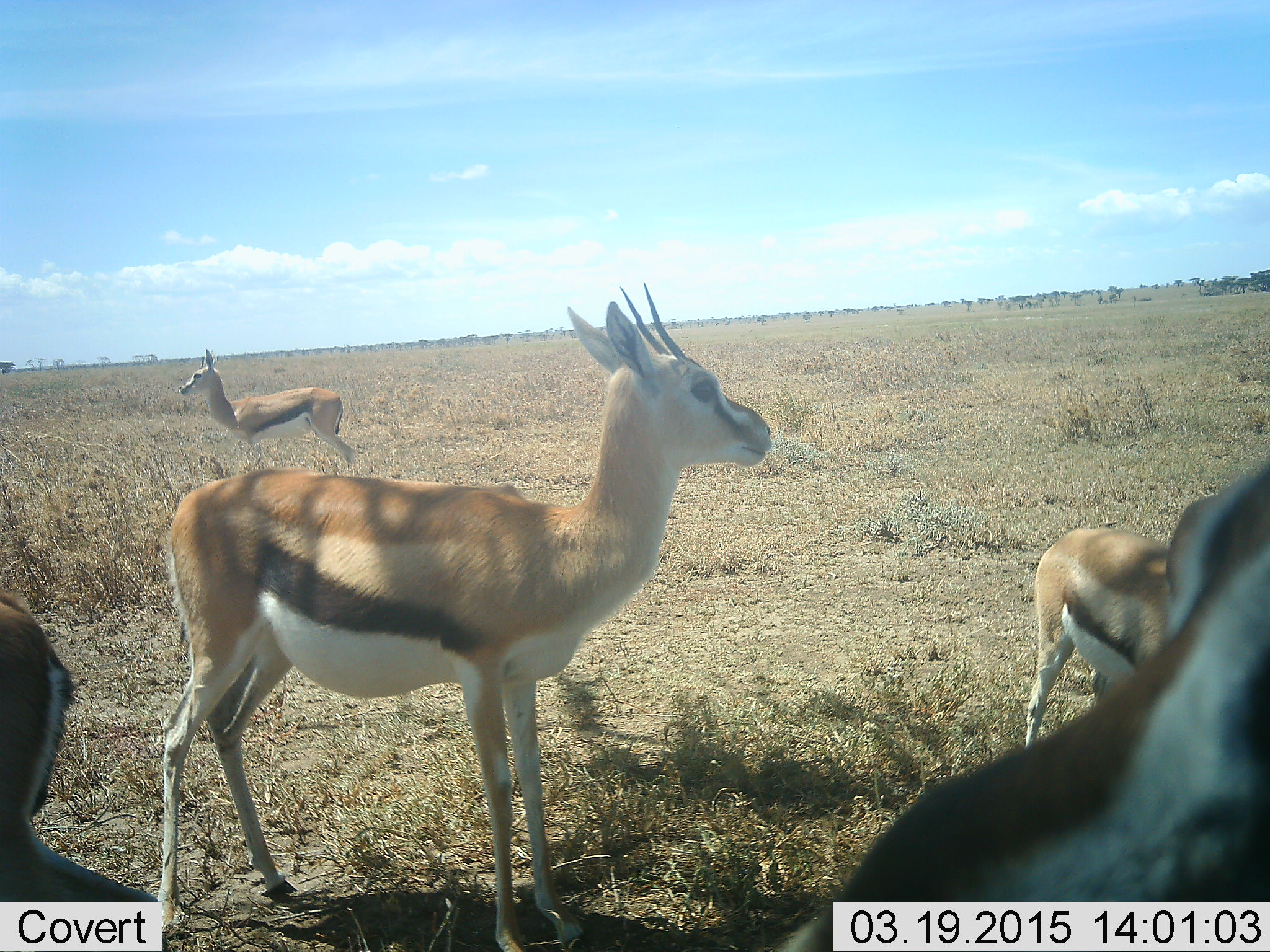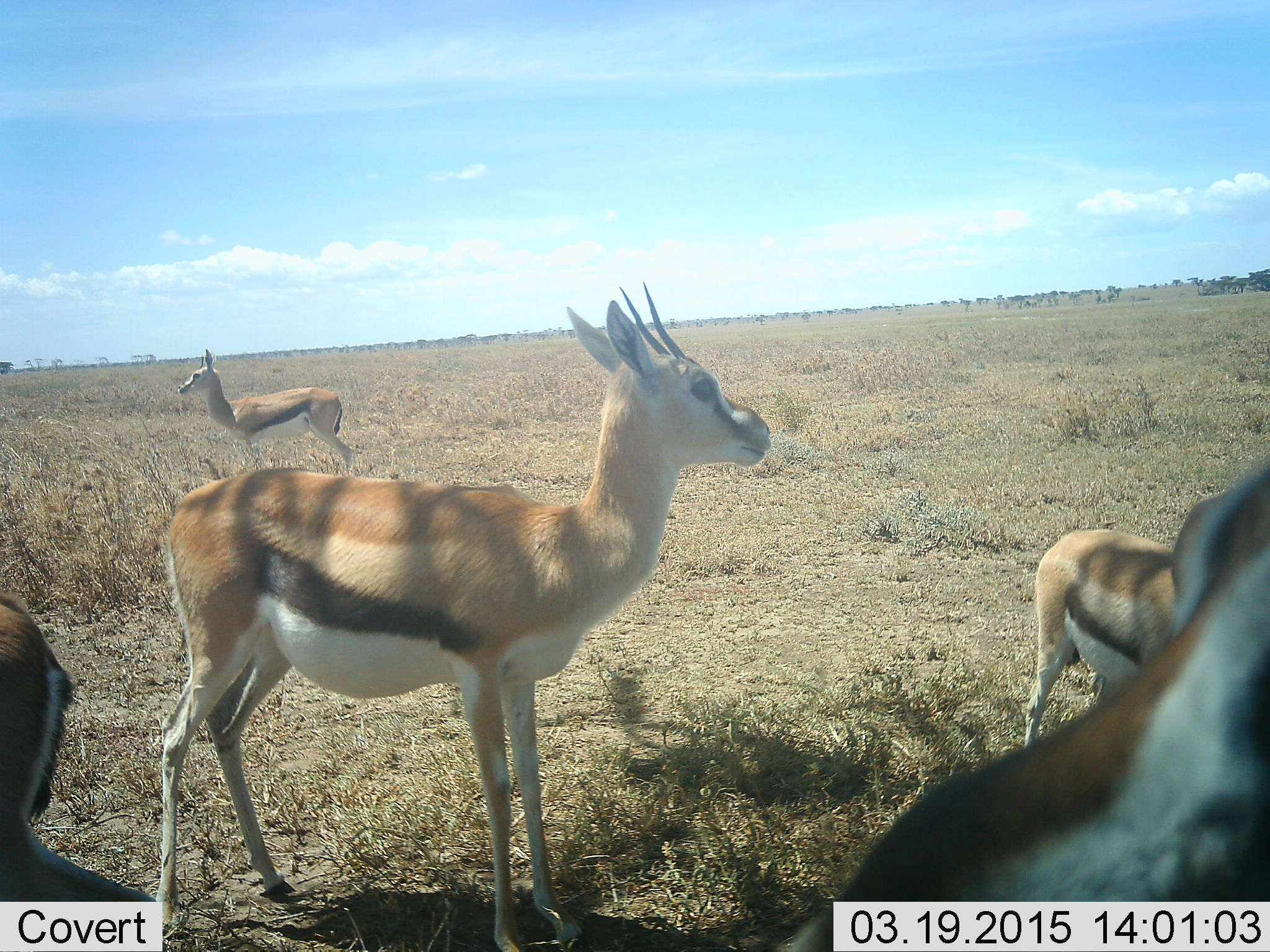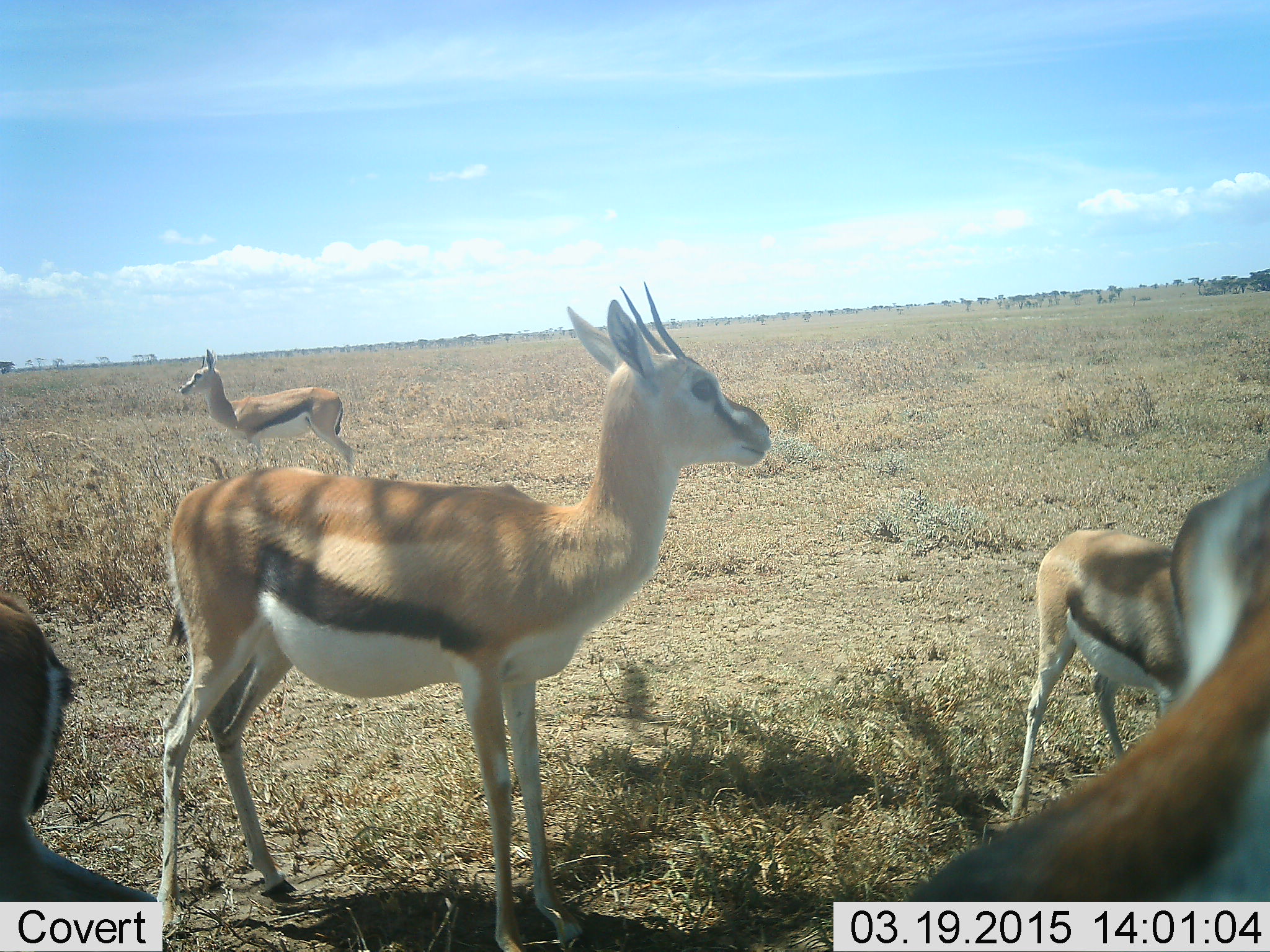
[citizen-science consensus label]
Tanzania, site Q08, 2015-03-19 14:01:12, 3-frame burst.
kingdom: Animalia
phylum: Chordata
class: Mammalia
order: Artiodactyla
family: Bovidae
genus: Eudorcas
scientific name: Eudorcas thomsonii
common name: thomson's gazelle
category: gazellethomsons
Gazellethomsons (thomson's gazelle) (Eudorcas thomsonii), count 5. Behavior (volunteer vote fractions): standing 90%, resting 0%, moving 0%, interacting 10%. Young present (vote fraction): 20%. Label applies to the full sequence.